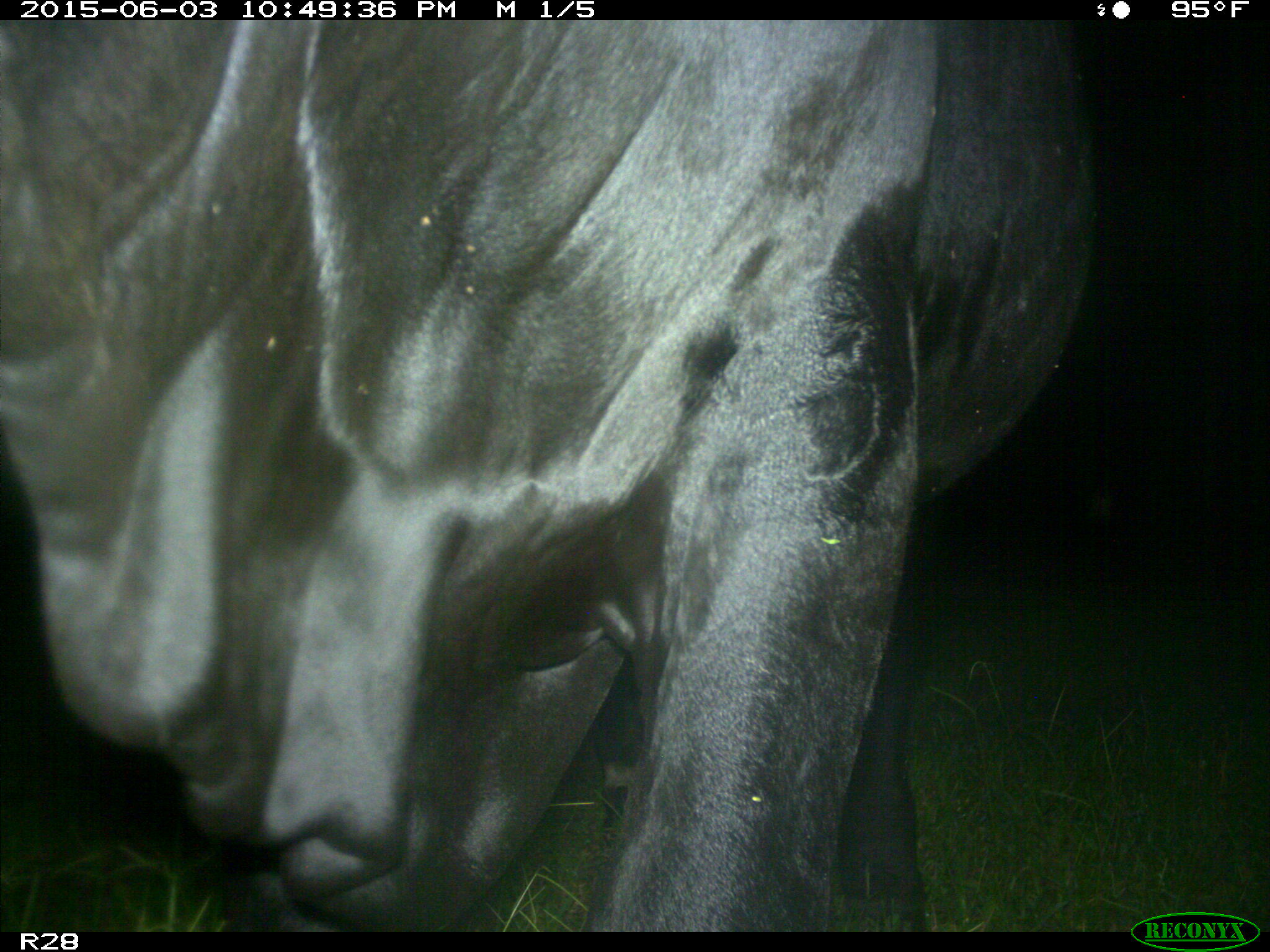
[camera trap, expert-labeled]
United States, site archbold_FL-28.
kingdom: Animalia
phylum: Chordata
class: Mammalia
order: Artiodactyla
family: Bovidae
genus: Bos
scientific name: Bos taurus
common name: domestic cow